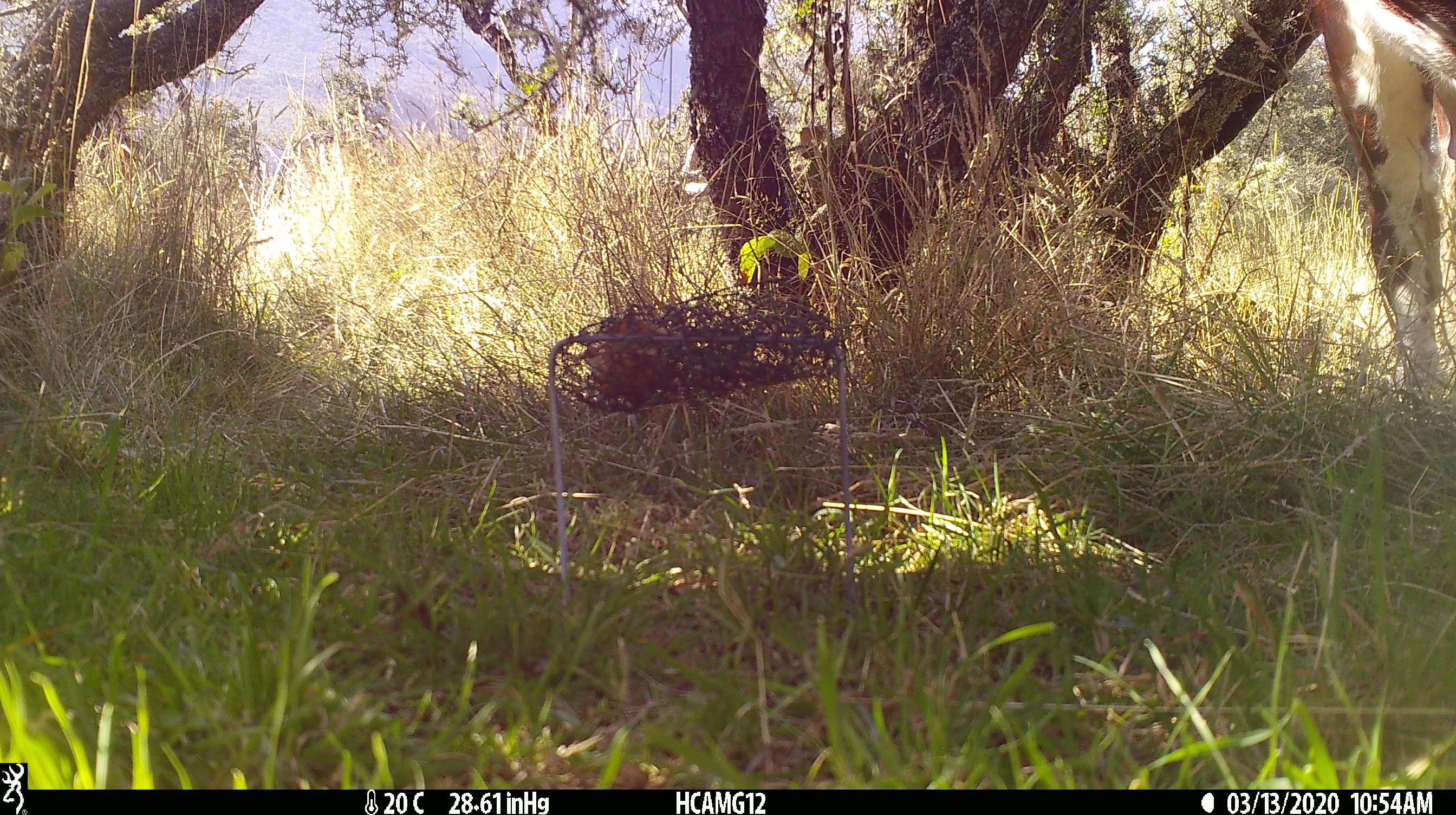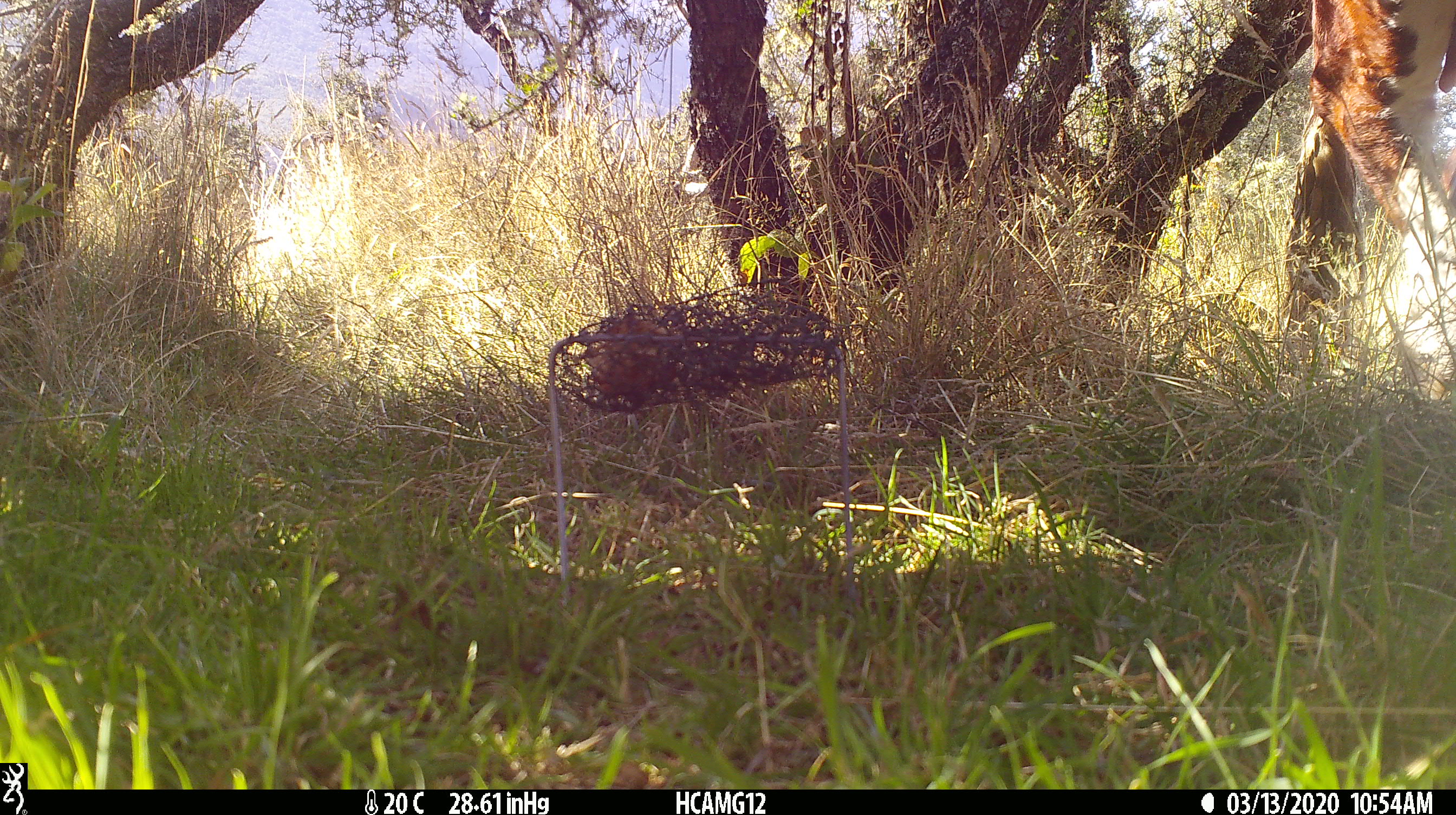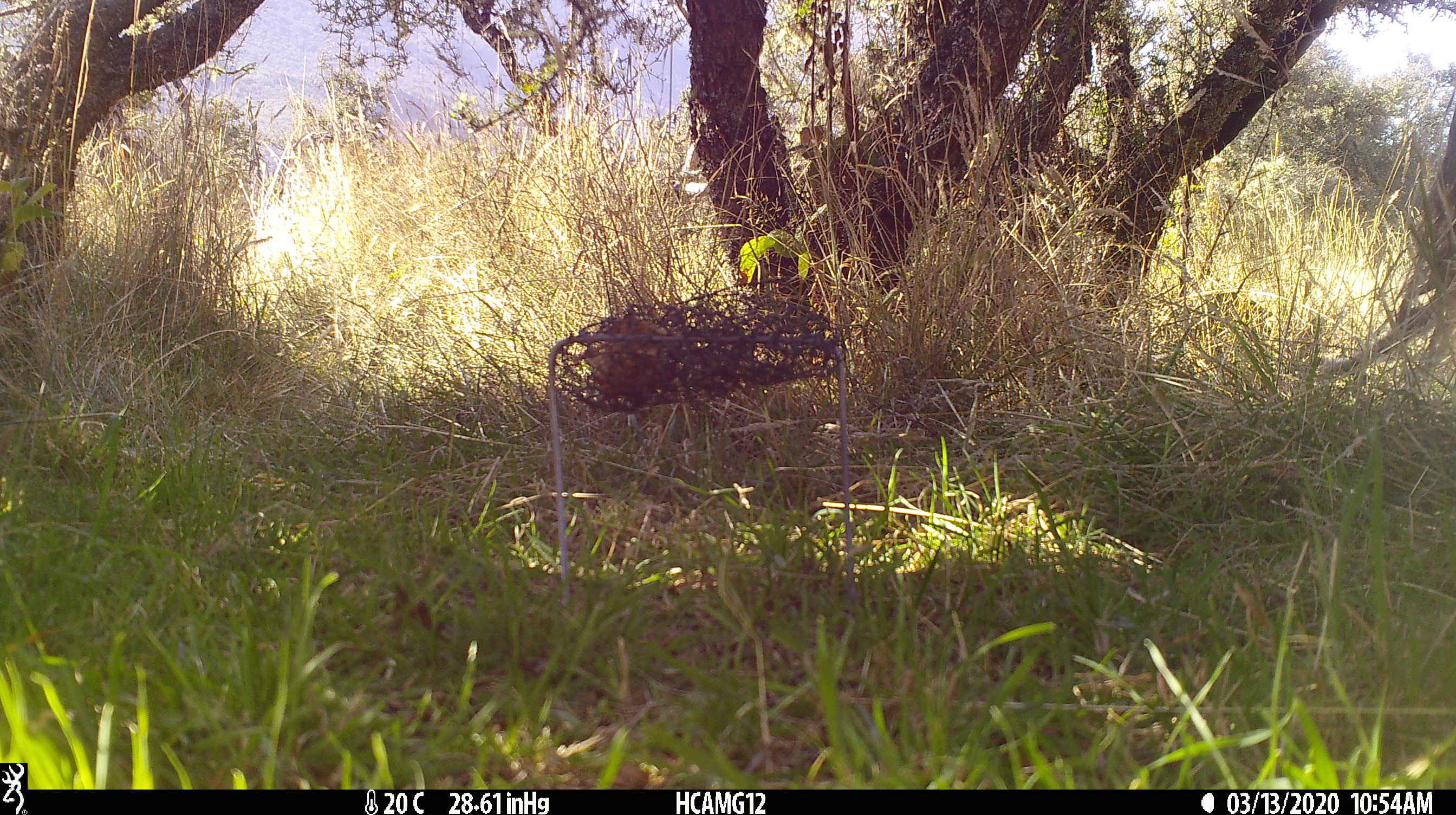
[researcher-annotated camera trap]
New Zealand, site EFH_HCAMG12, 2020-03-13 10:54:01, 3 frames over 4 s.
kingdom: Animalia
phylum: Chordata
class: Mammalia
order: Artiodactyla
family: Bovidae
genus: Bos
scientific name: Bos taurus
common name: domestic cow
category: cow